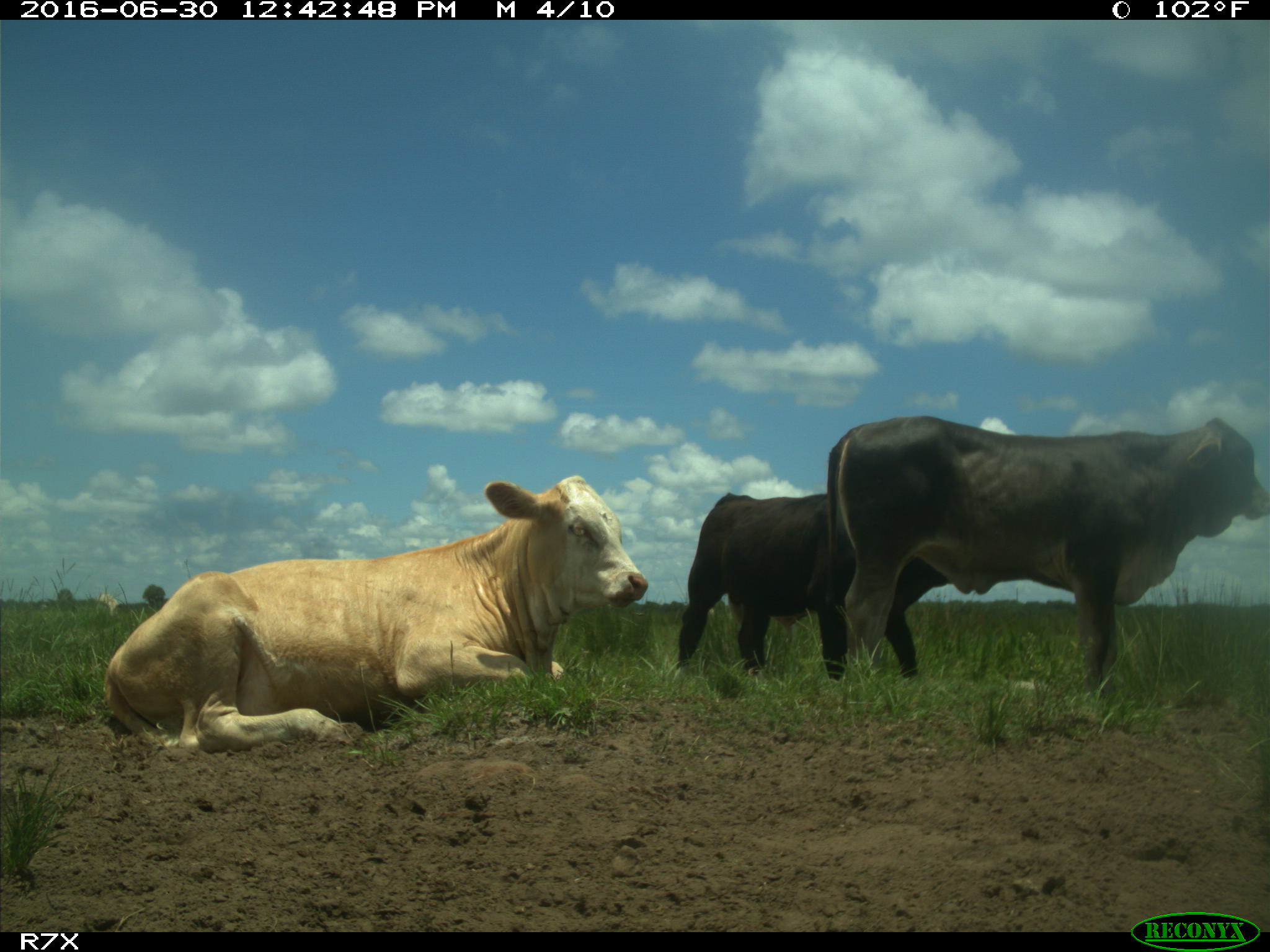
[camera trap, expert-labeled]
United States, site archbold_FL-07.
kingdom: Animalia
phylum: Chordata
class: Mammalia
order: Artiodactyla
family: Bovidae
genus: Bos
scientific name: Bos taurus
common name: domestic cow